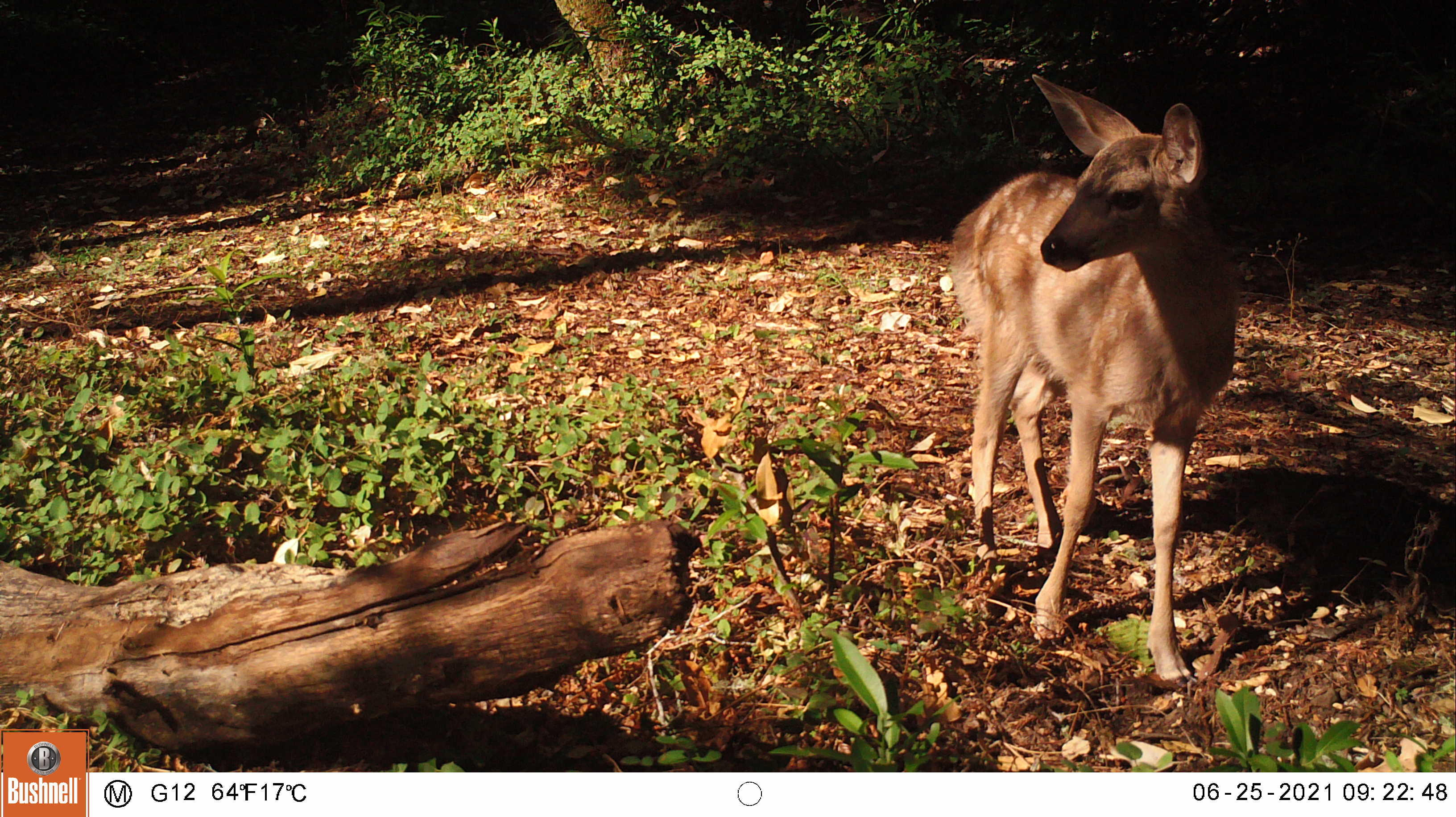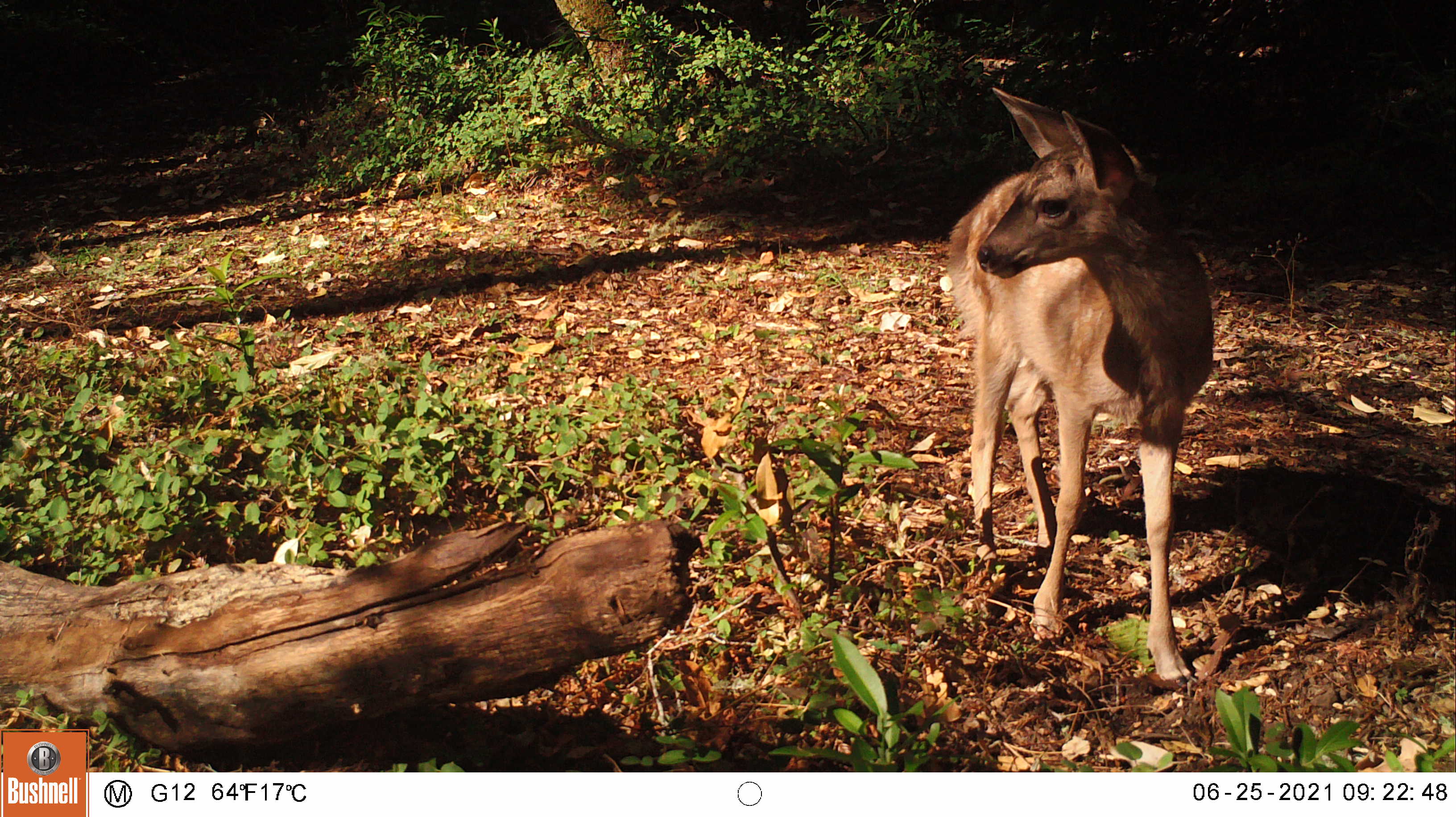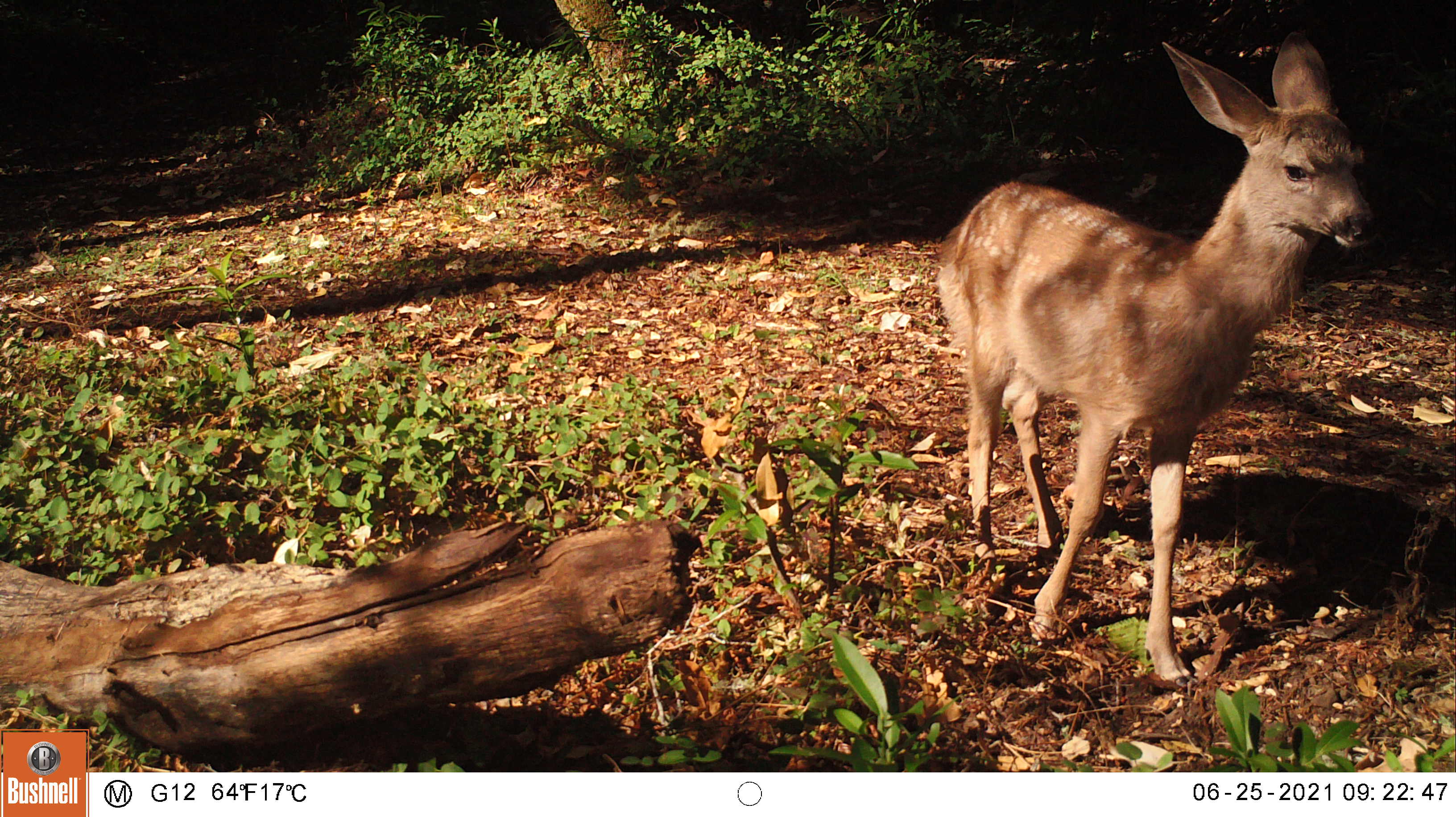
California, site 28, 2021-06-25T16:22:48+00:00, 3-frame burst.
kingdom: Animalia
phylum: Chordata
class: Mammalia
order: Artiodactyla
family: Cervidae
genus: Odocoileus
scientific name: Odocoileus hemionus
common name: mule deer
Mule deer (Odocoileus hemionus).